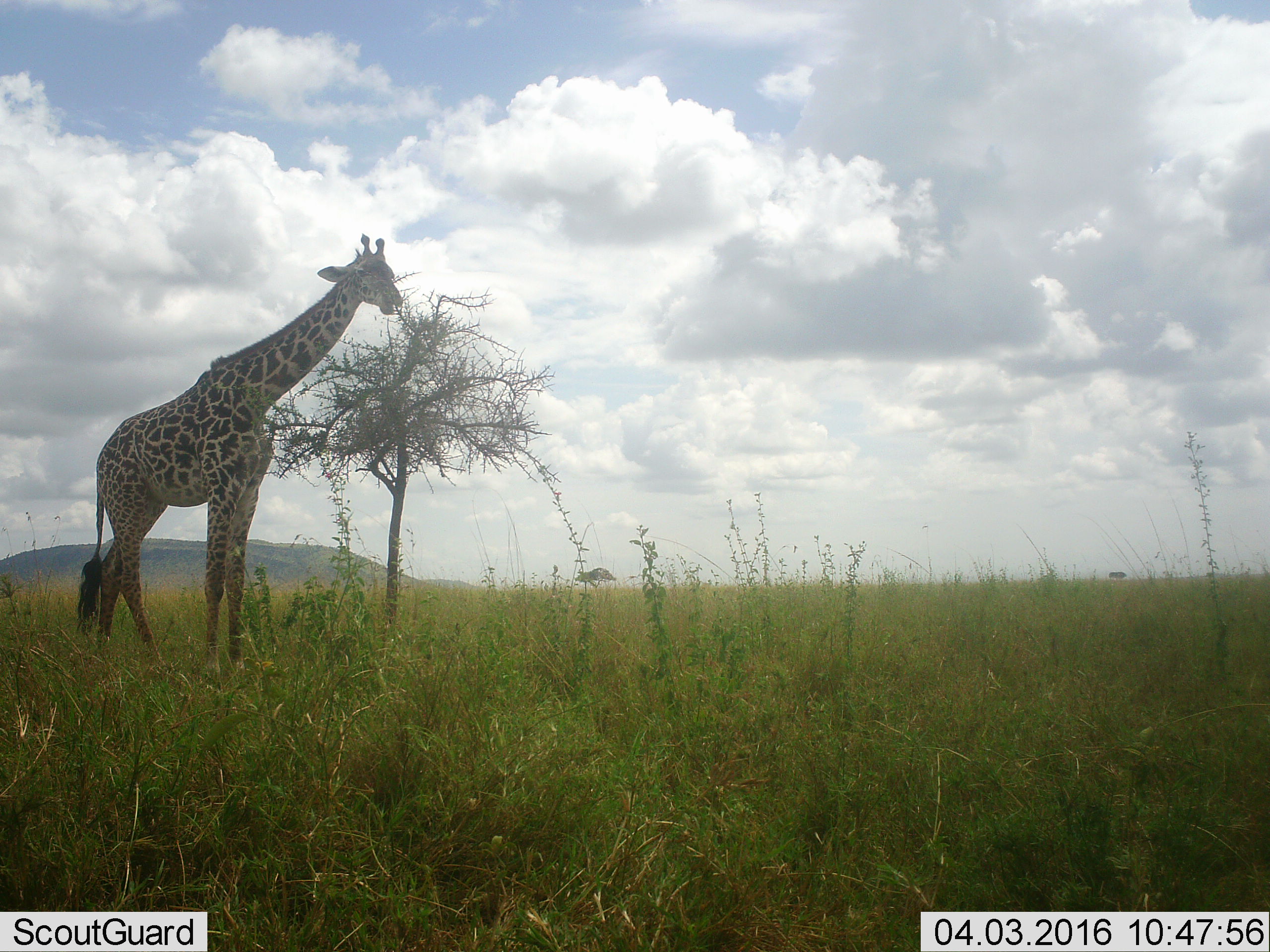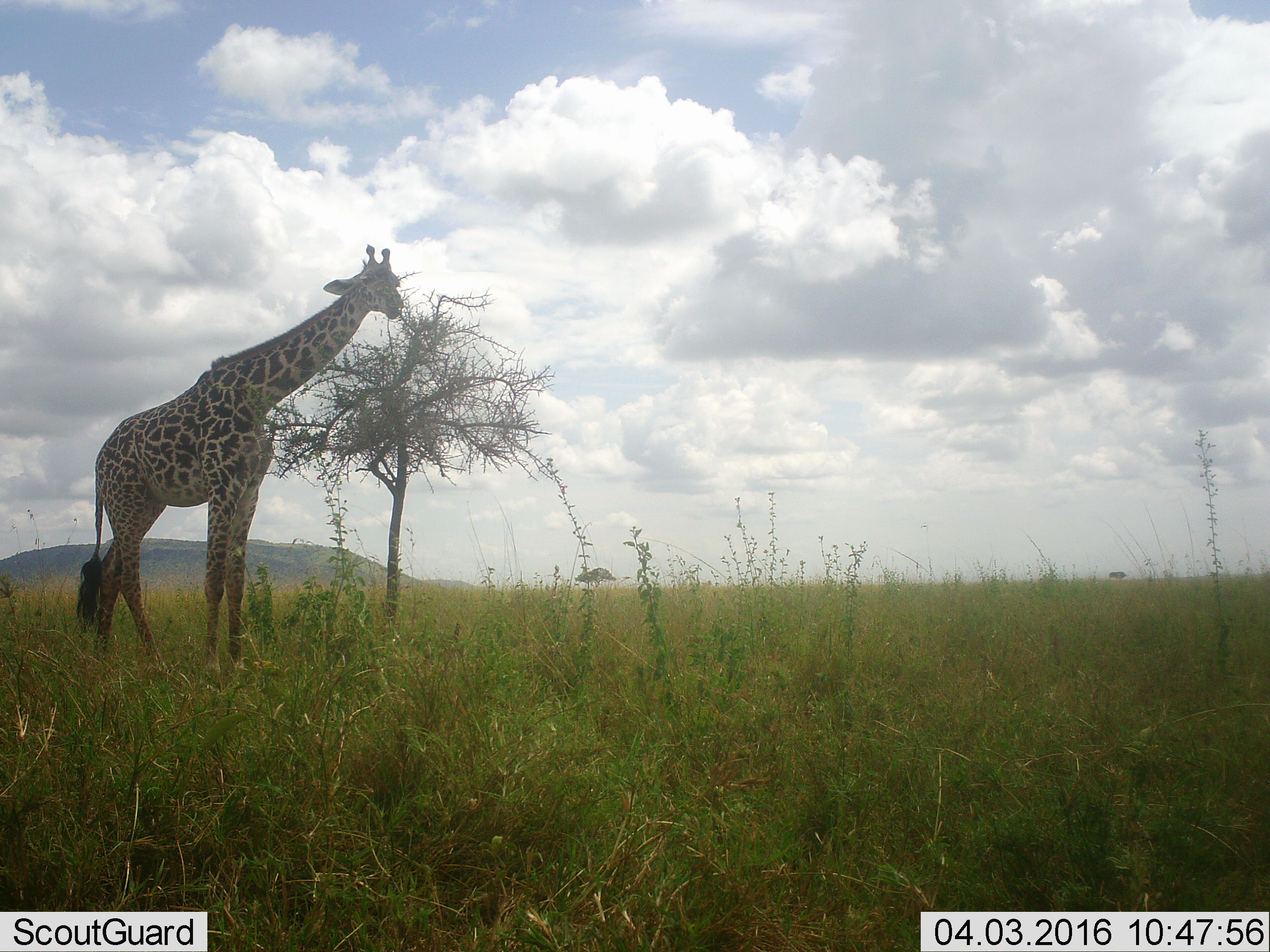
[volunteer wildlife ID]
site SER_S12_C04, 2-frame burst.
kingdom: Animalia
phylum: Chordata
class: Mammalia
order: Artiodactyla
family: Giraffidae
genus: Giraffa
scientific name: Giraffa camelopardalis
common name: giraffe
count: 1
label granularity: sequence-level